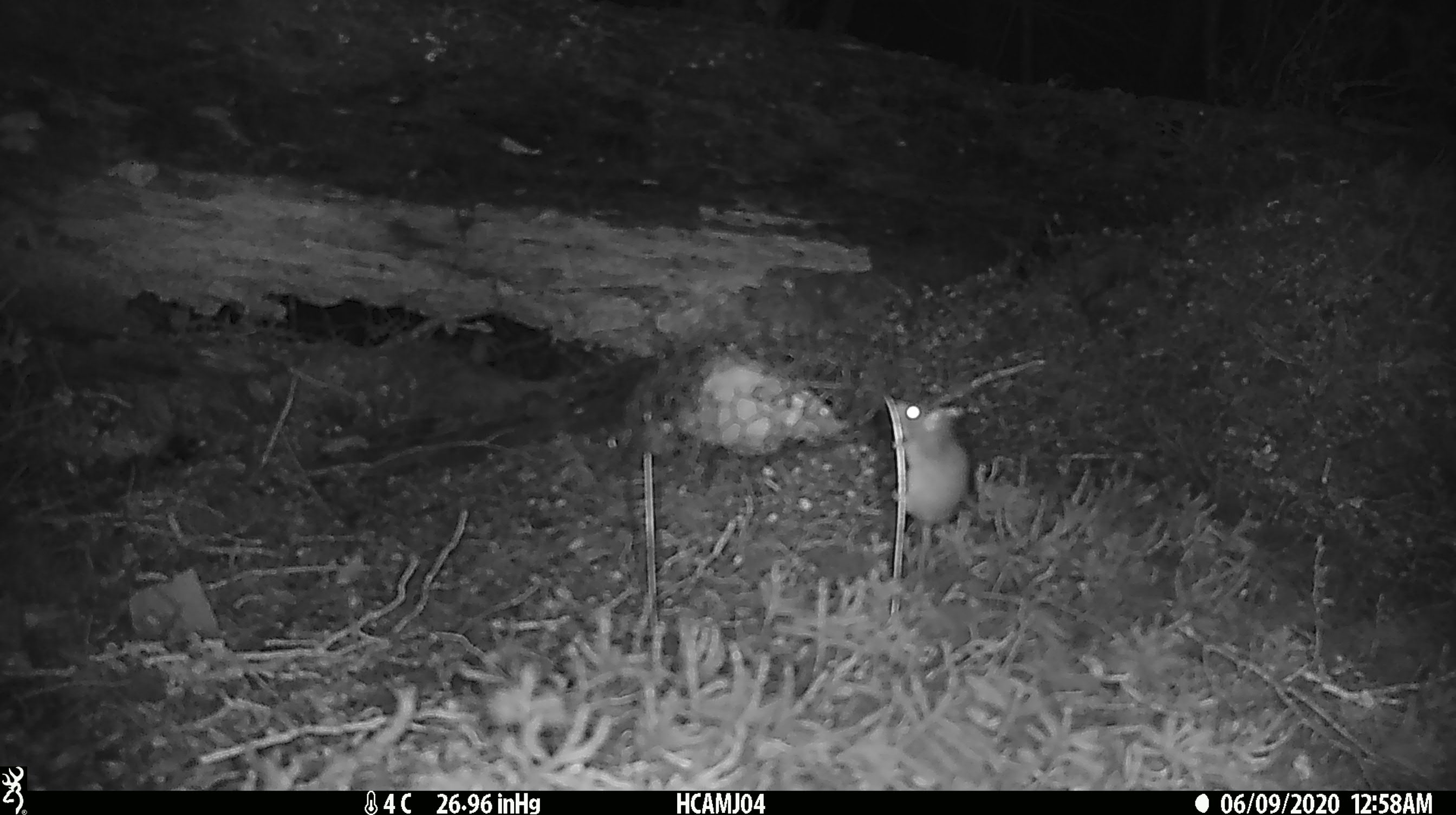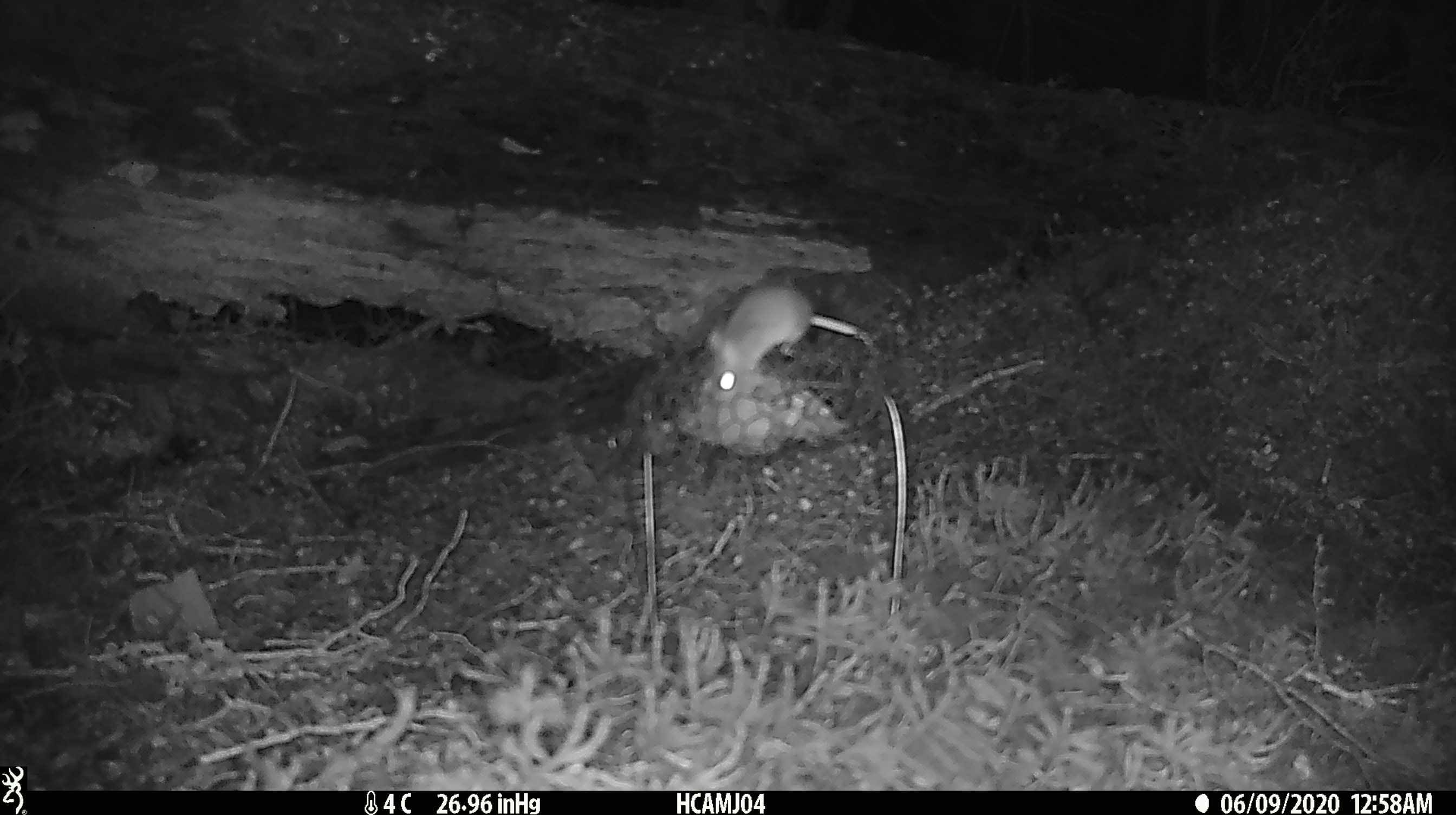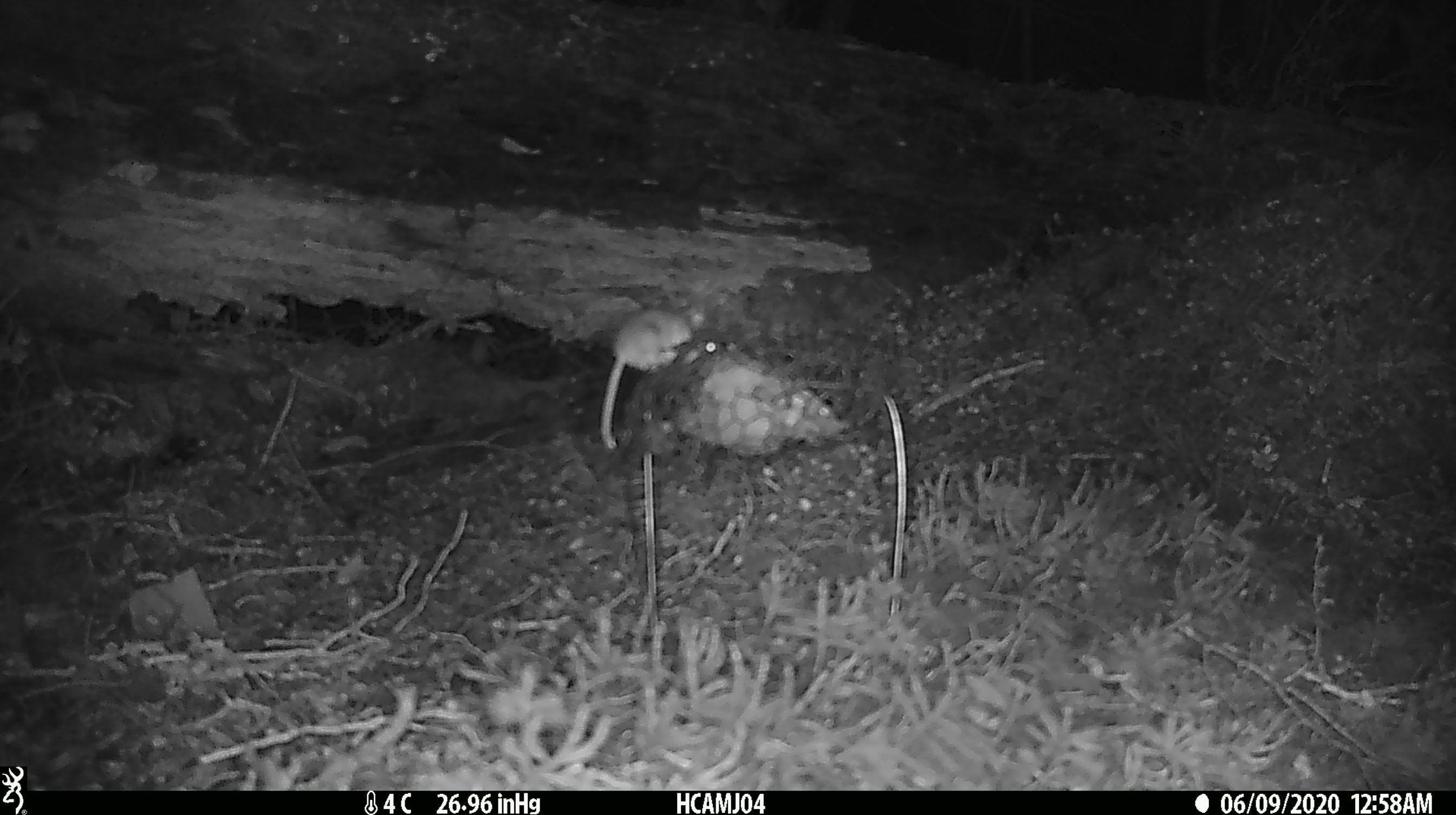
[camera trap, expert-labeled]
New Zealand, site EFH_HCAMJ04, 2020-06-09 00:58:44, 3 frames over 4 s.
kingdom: Animalia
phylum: Chordata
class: Mammalia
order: Rodentia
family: Muridae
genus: Mus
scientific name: Mus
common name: mouse